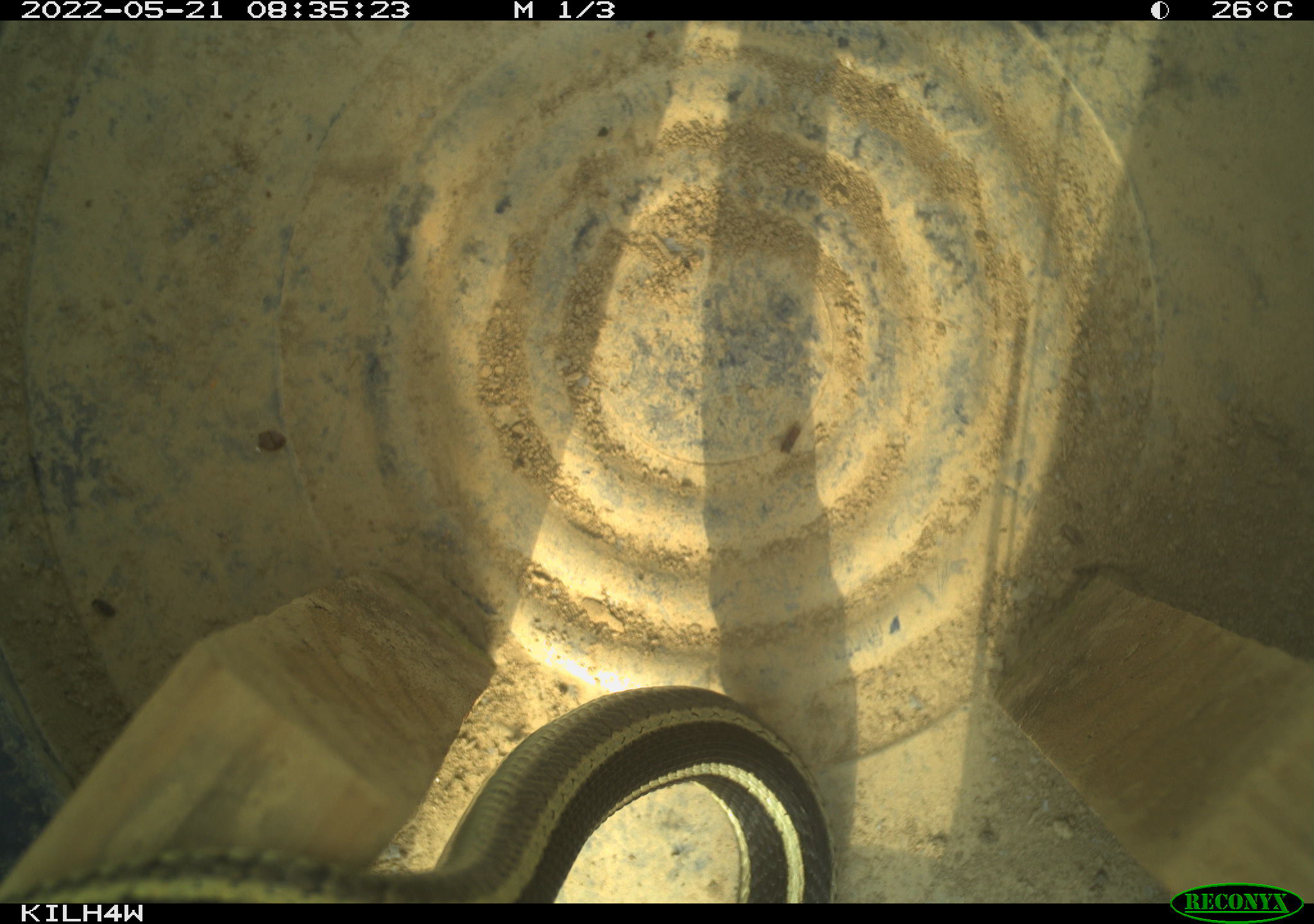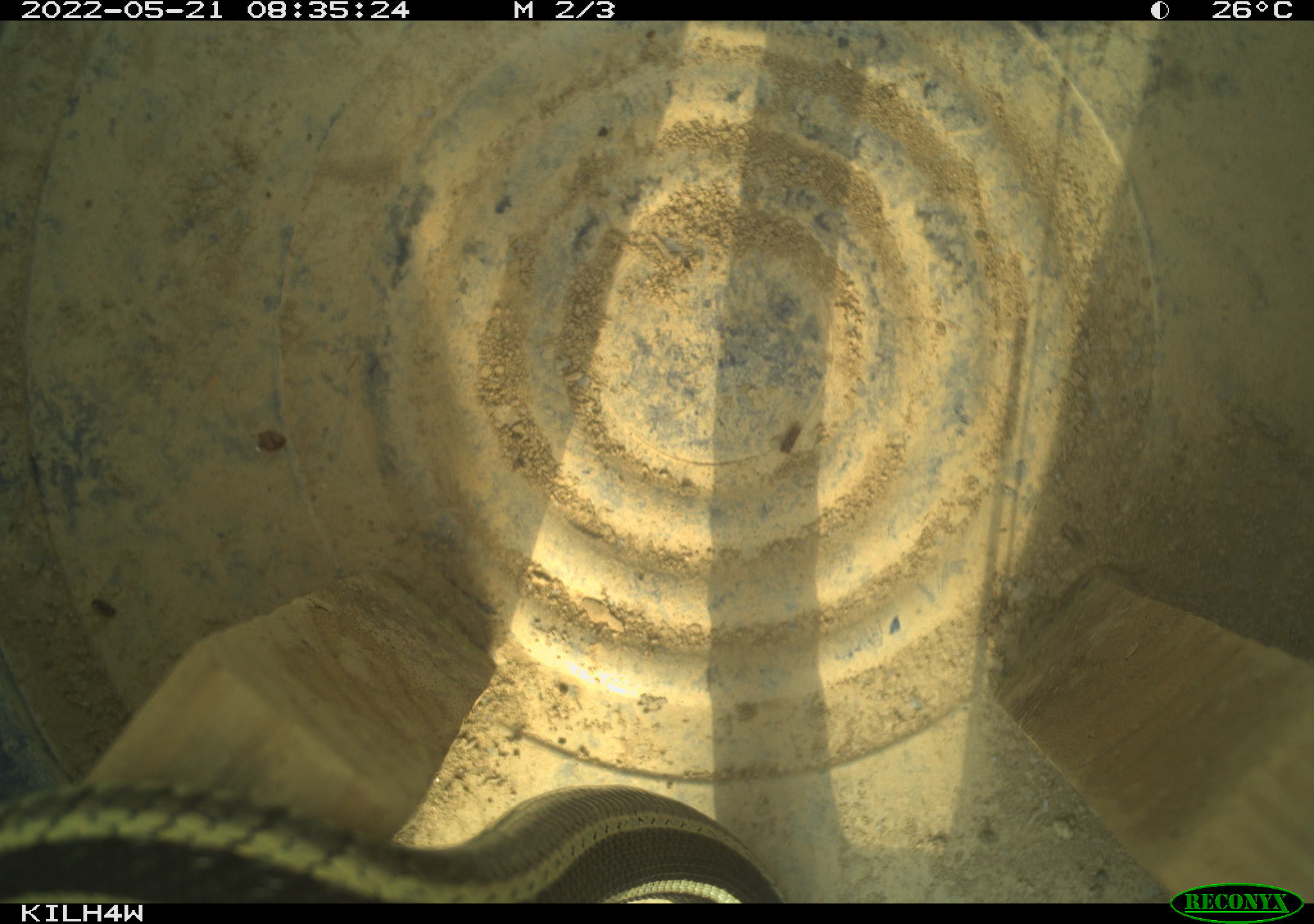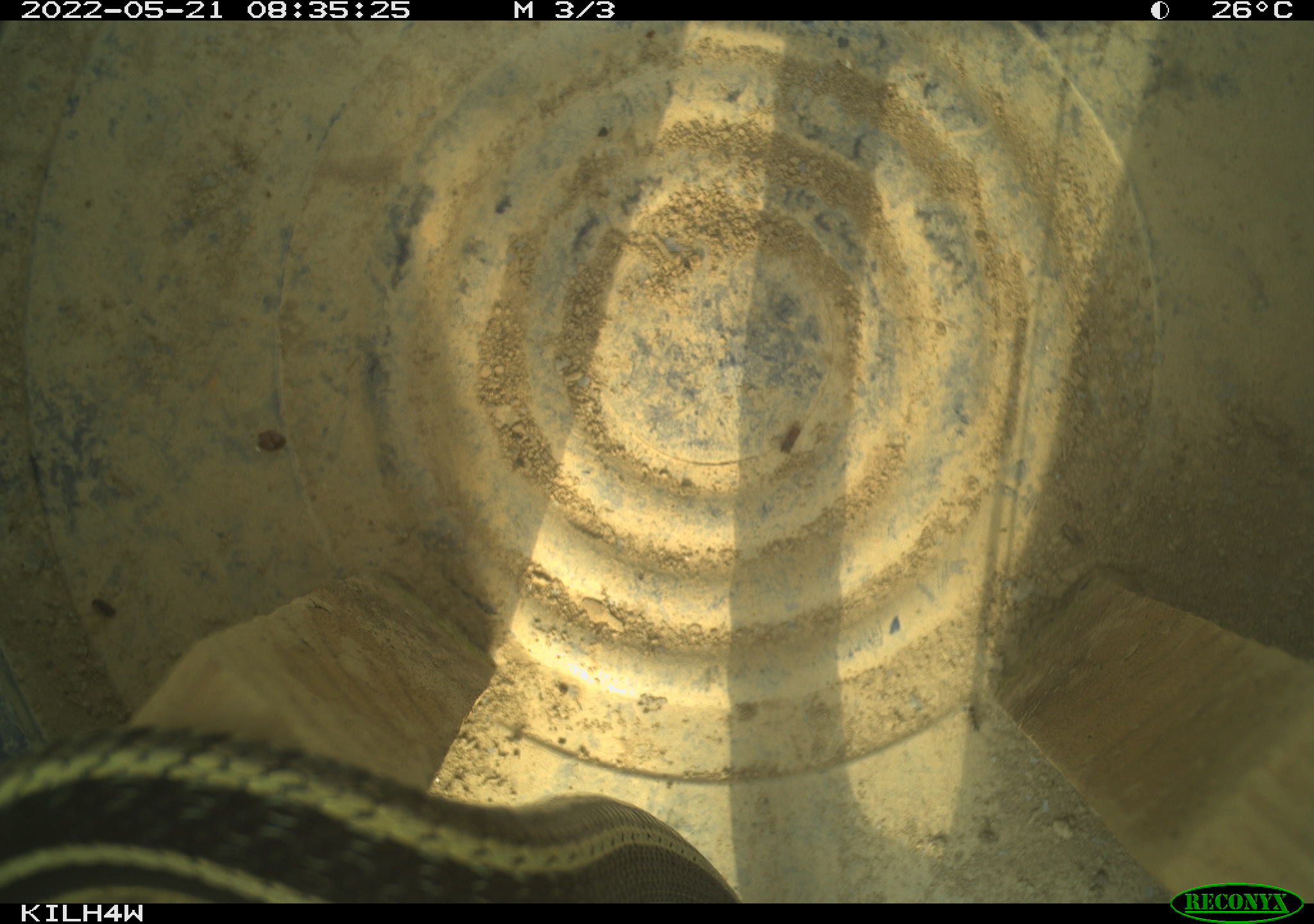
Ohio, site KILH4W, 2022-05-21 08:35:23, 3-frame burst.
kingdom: Animalia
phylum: Chordata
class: Reptilia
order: Squamata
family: Colubridae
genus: Thamnophis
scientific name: Thamnophis sirtalis sirtalis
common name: eastern gartersnake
Eastern gartersnake (Thamnophis sirtalis sirtalis).